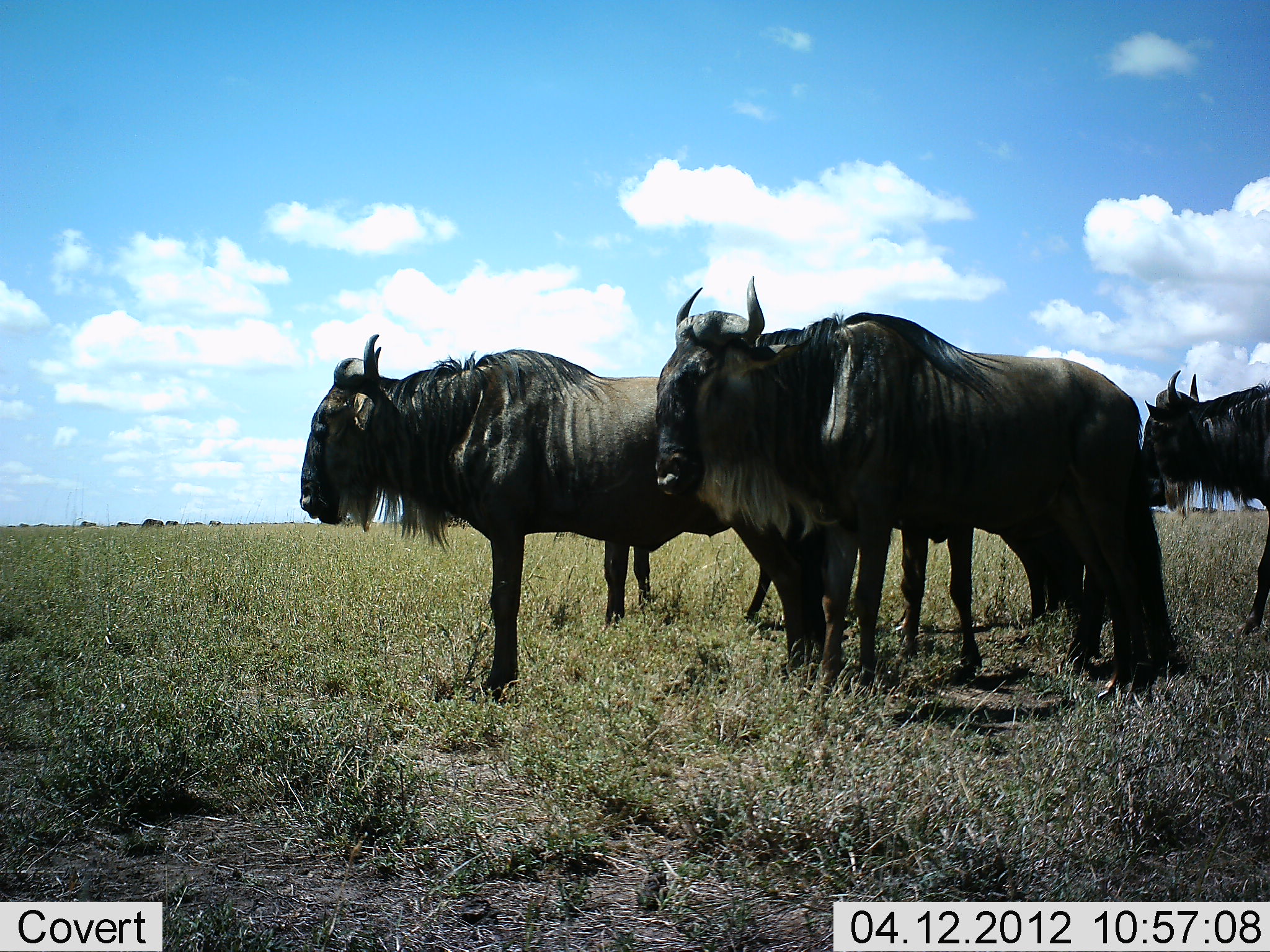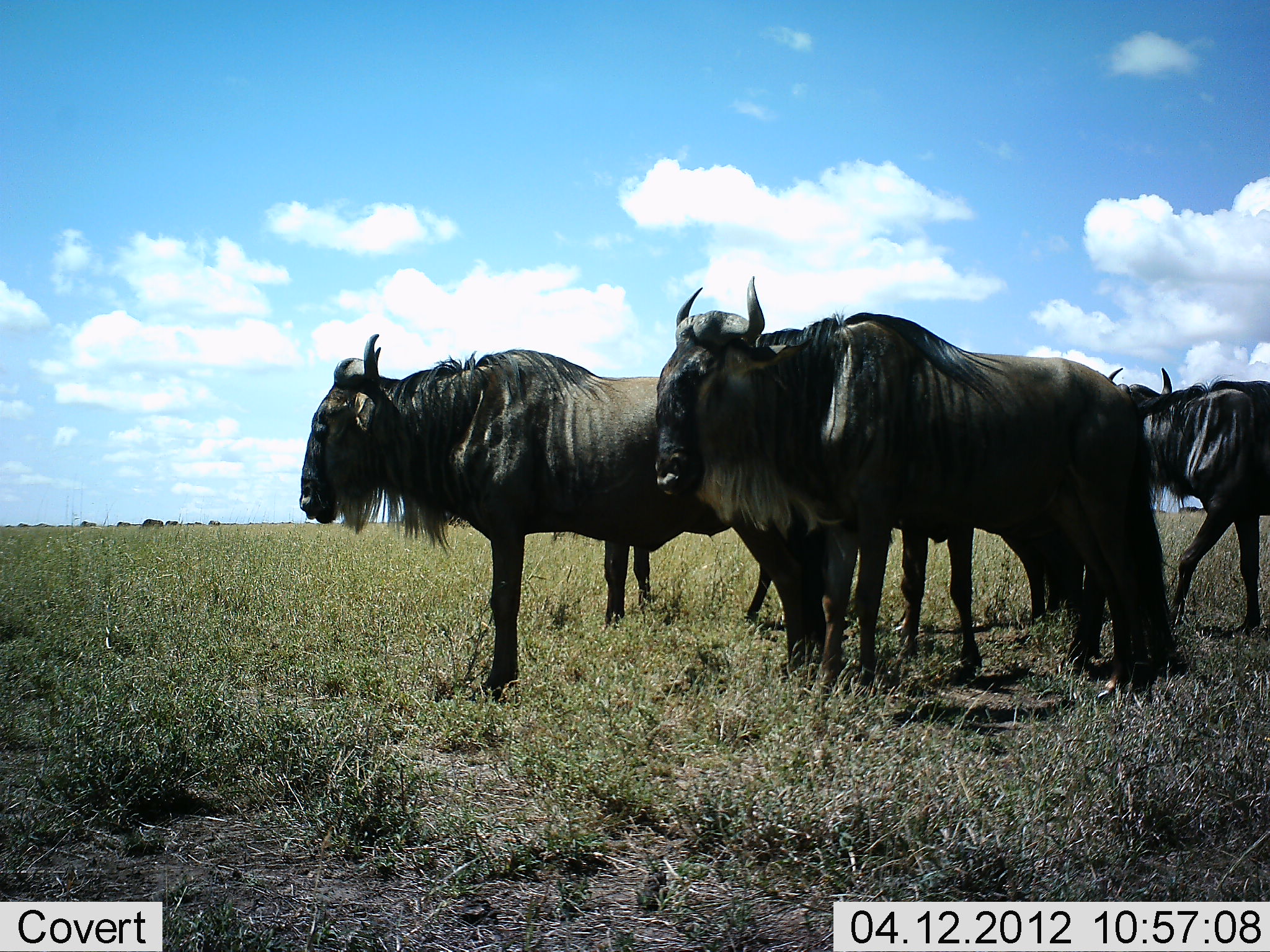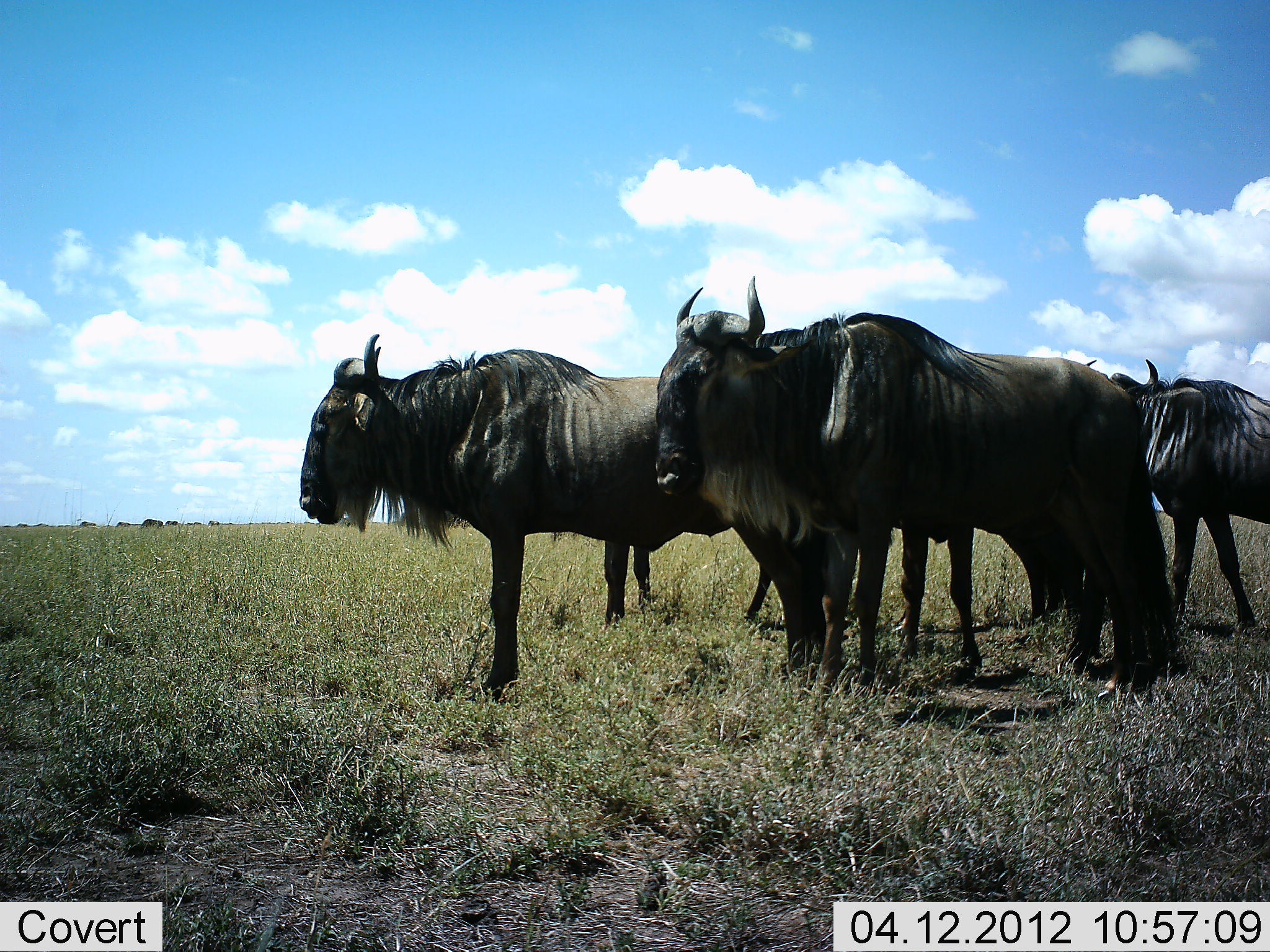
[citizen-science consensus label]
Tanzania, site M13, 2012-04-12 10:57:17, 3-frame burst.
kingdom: Animalia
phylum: Chordata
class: Mammalia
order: Artiodactyla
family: Bovidae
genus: Connochaetes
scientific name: Connochaetes taurinus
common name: blue wildebeest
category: wildebeest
Wildebeest (blue wildebeest) (Connochaetes taurinus), count 5. Behavior (volunteer vote fractions): standing 95%, resting 0%, moving 48%, interacting 5%. Young present (vote fraction): 0%. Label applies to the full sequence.